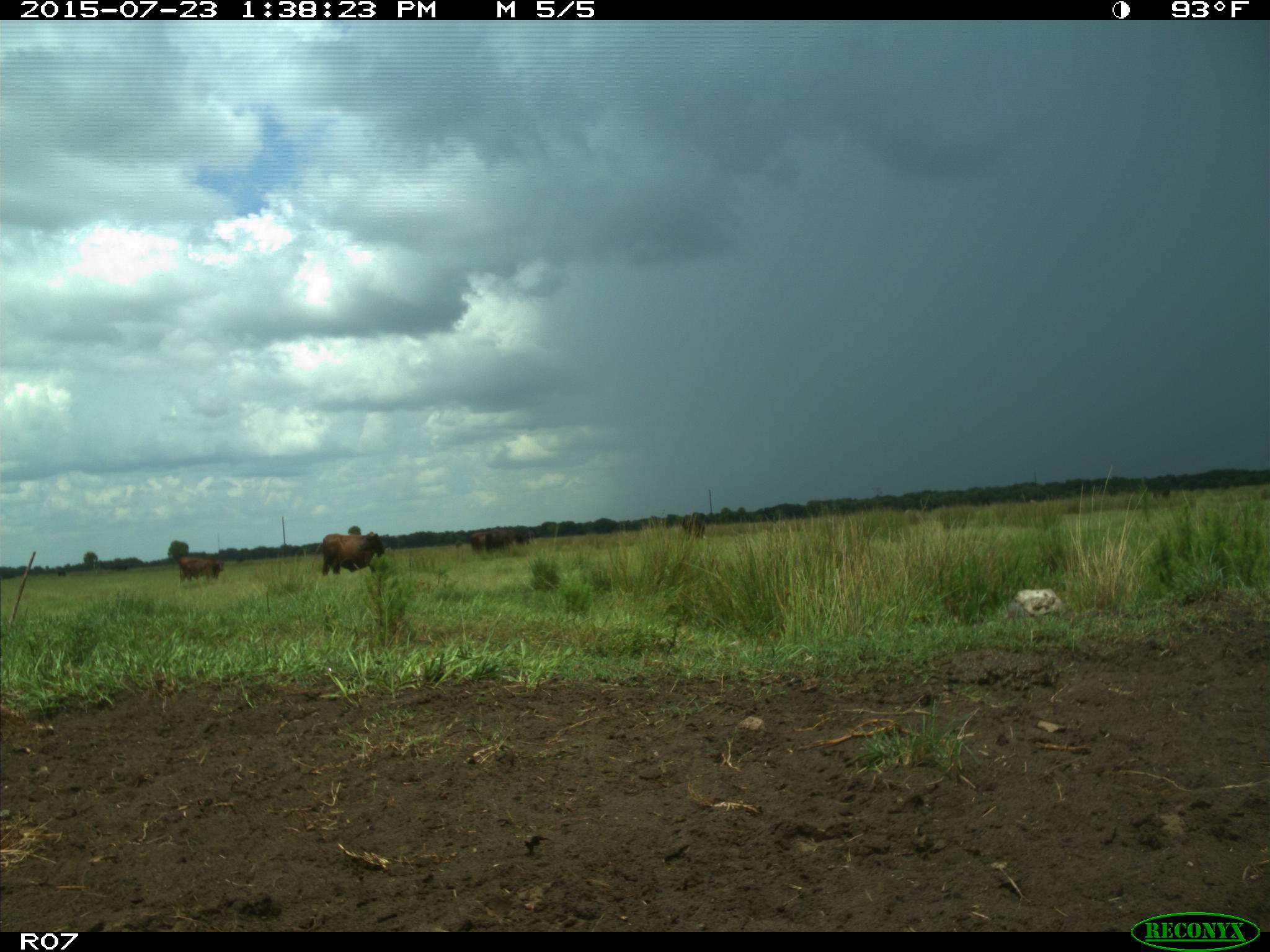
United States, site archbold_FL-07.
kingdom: Animalia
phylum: Chordata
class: Mammalia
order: Artiodactyla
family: Bovidae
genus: Bos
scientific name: Bos taurus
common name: domestic cow